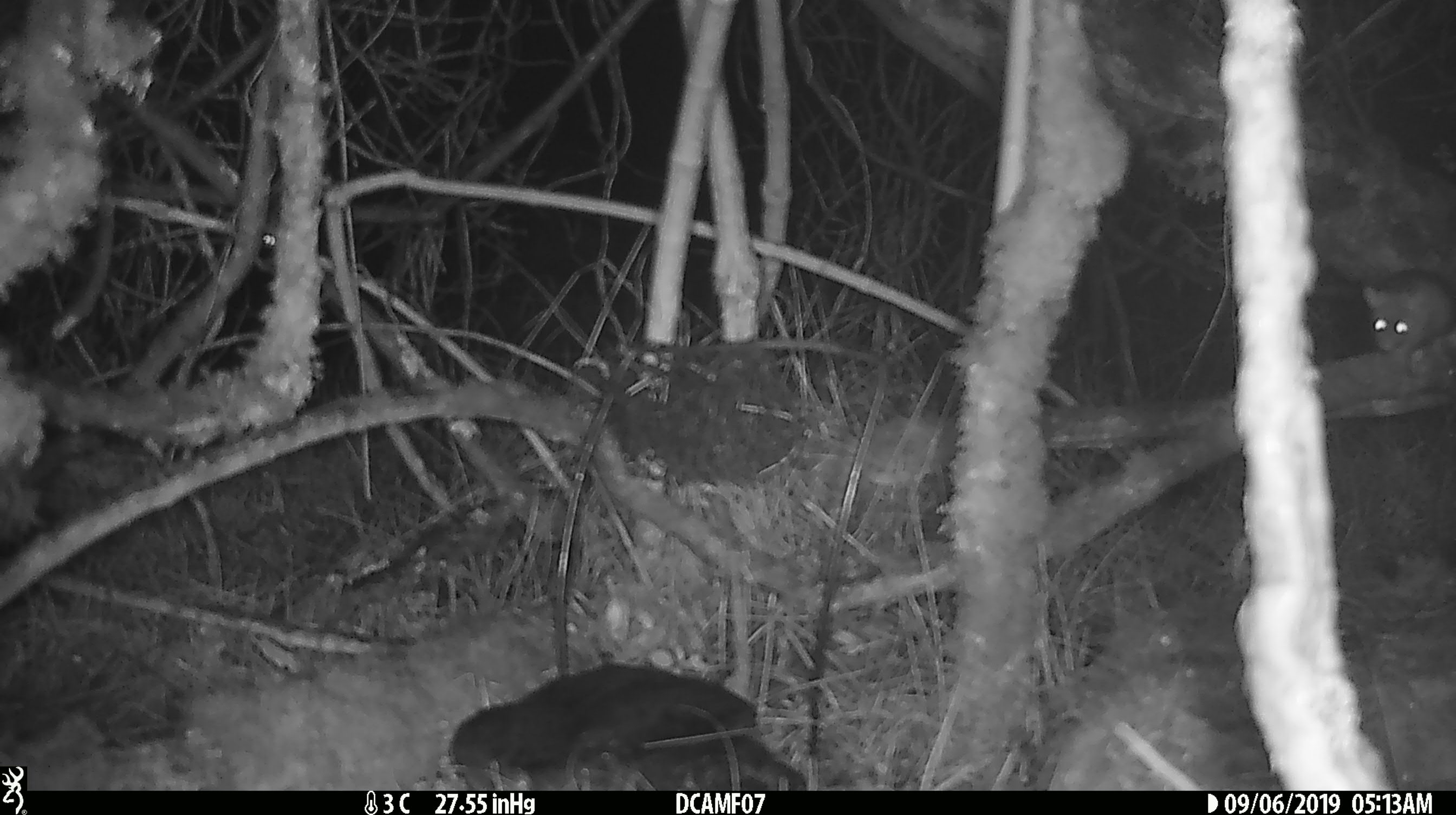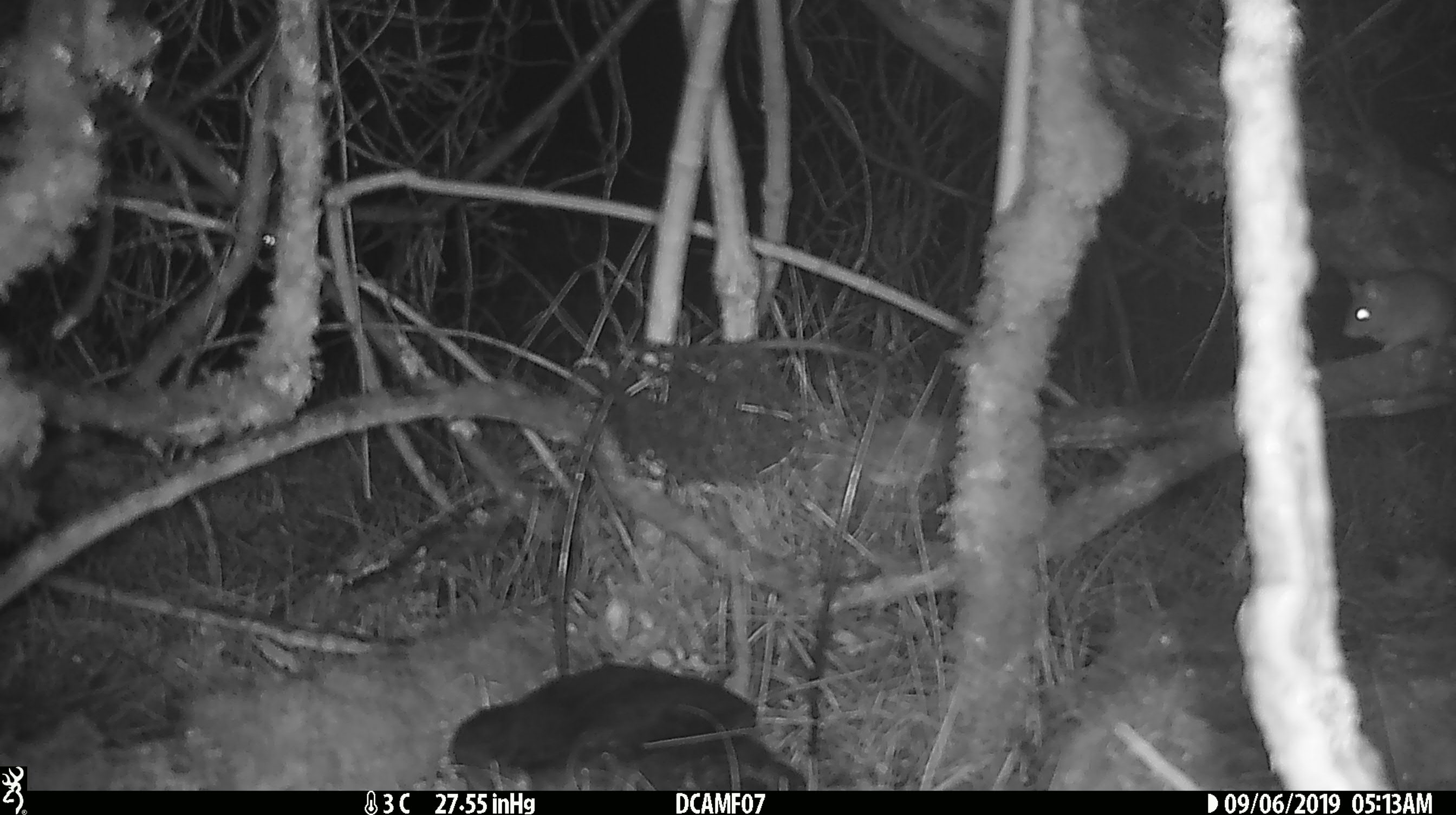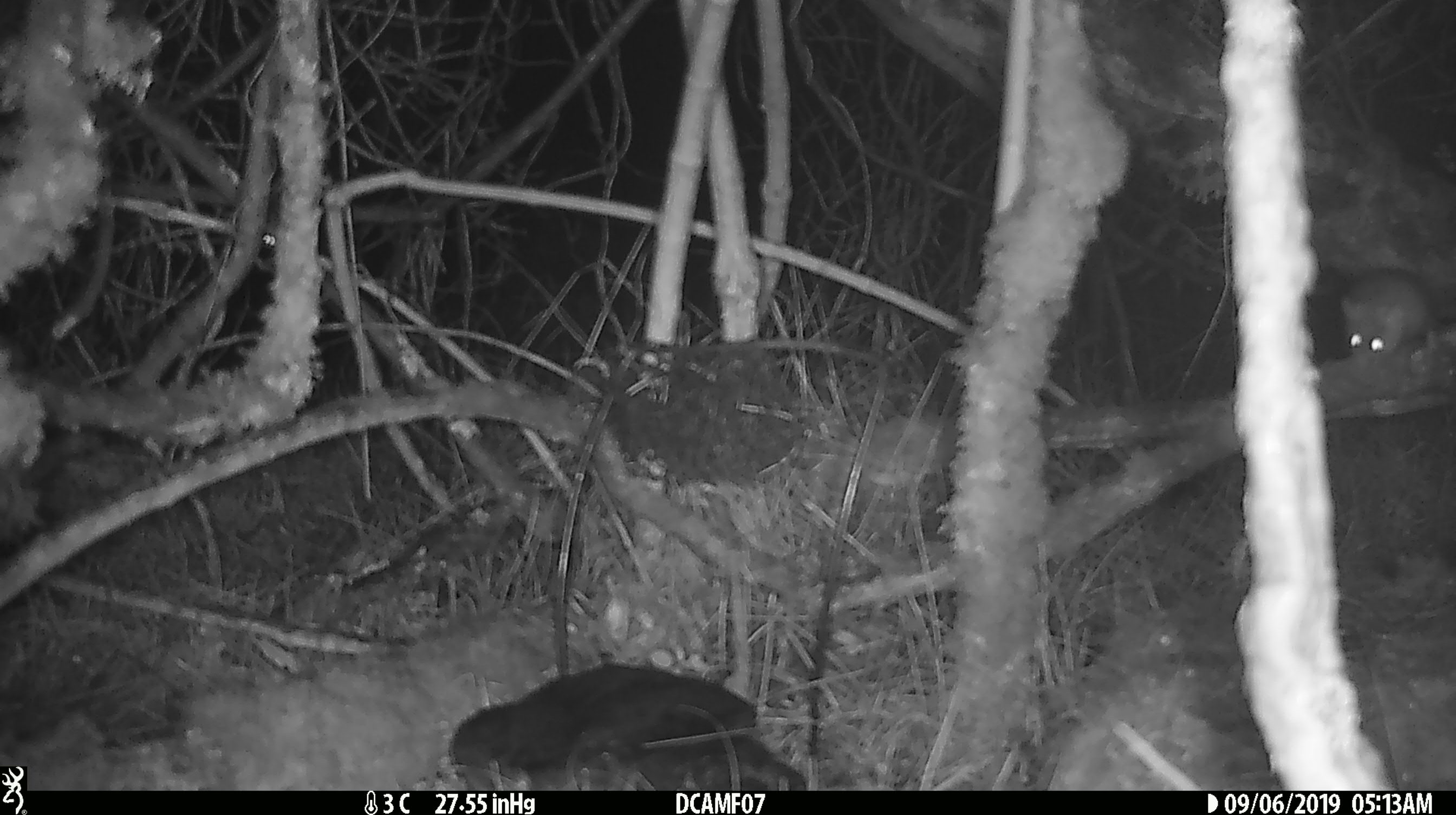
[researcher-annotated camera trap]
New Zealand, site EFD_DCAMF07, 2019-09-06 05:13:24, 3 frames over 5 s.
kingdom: Animalia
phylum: Chordata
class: Mammalia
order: Rodentia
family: Muridae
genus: Mus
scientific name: Mus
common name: mouse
Mouse (Mus).